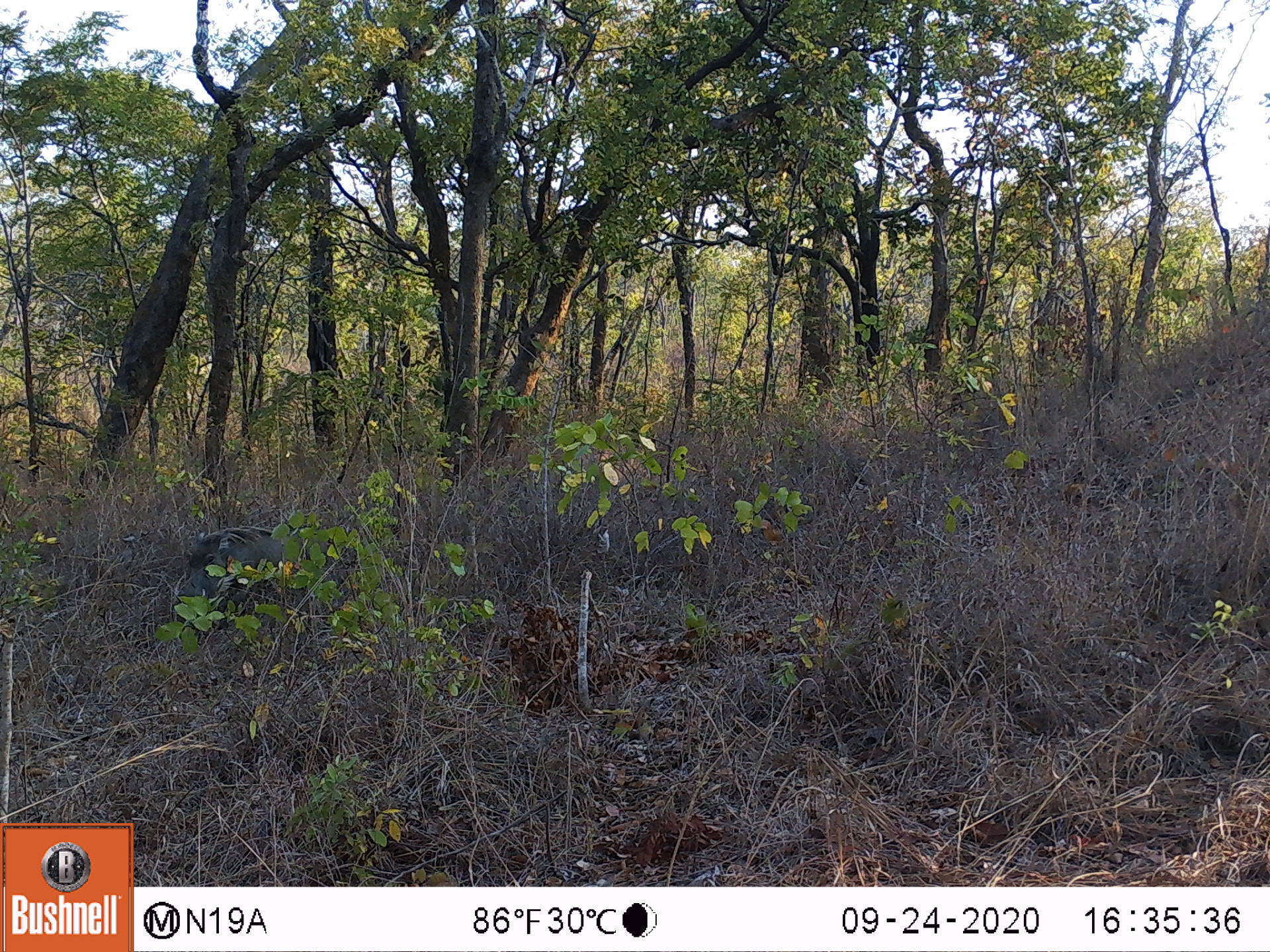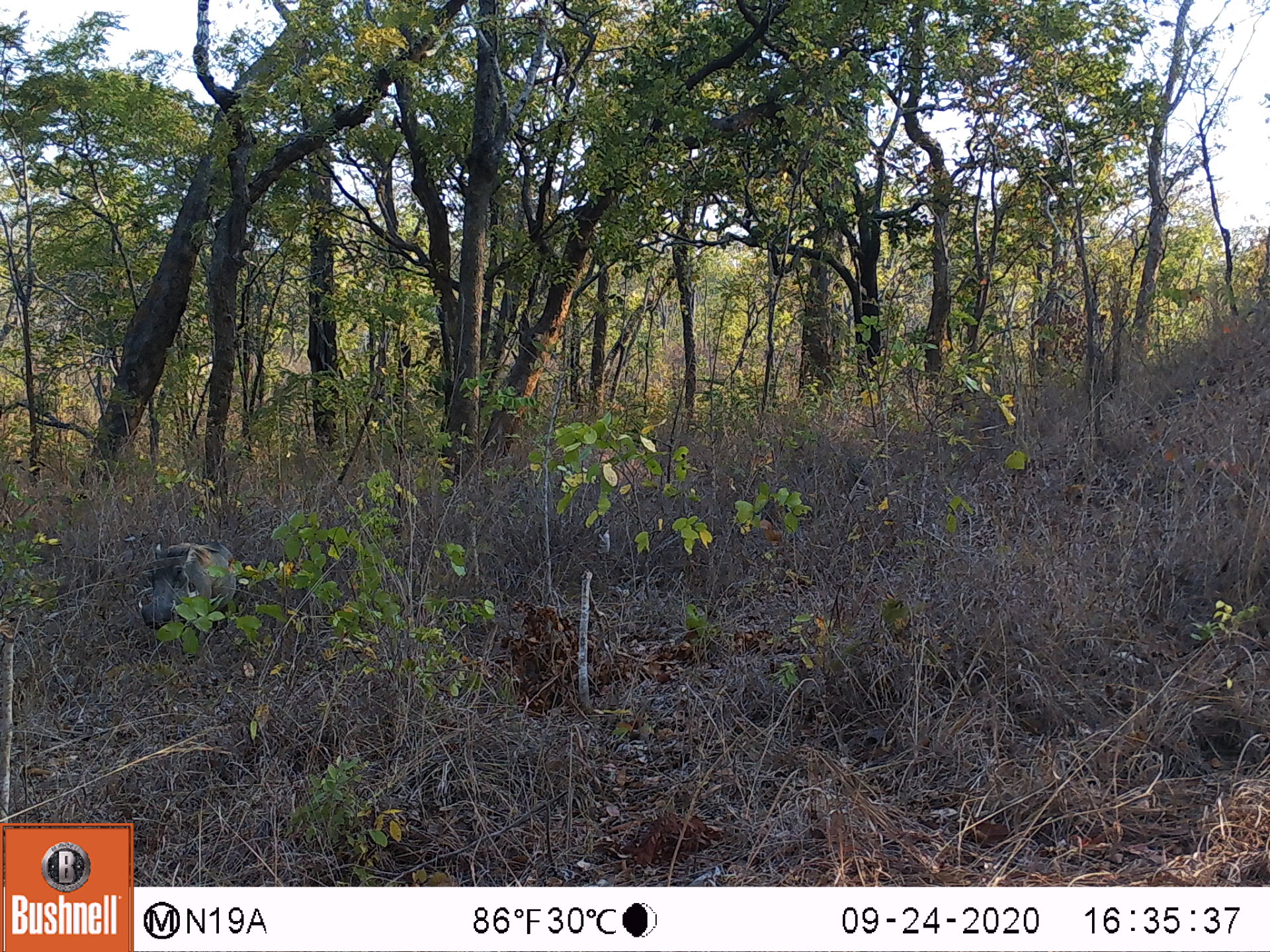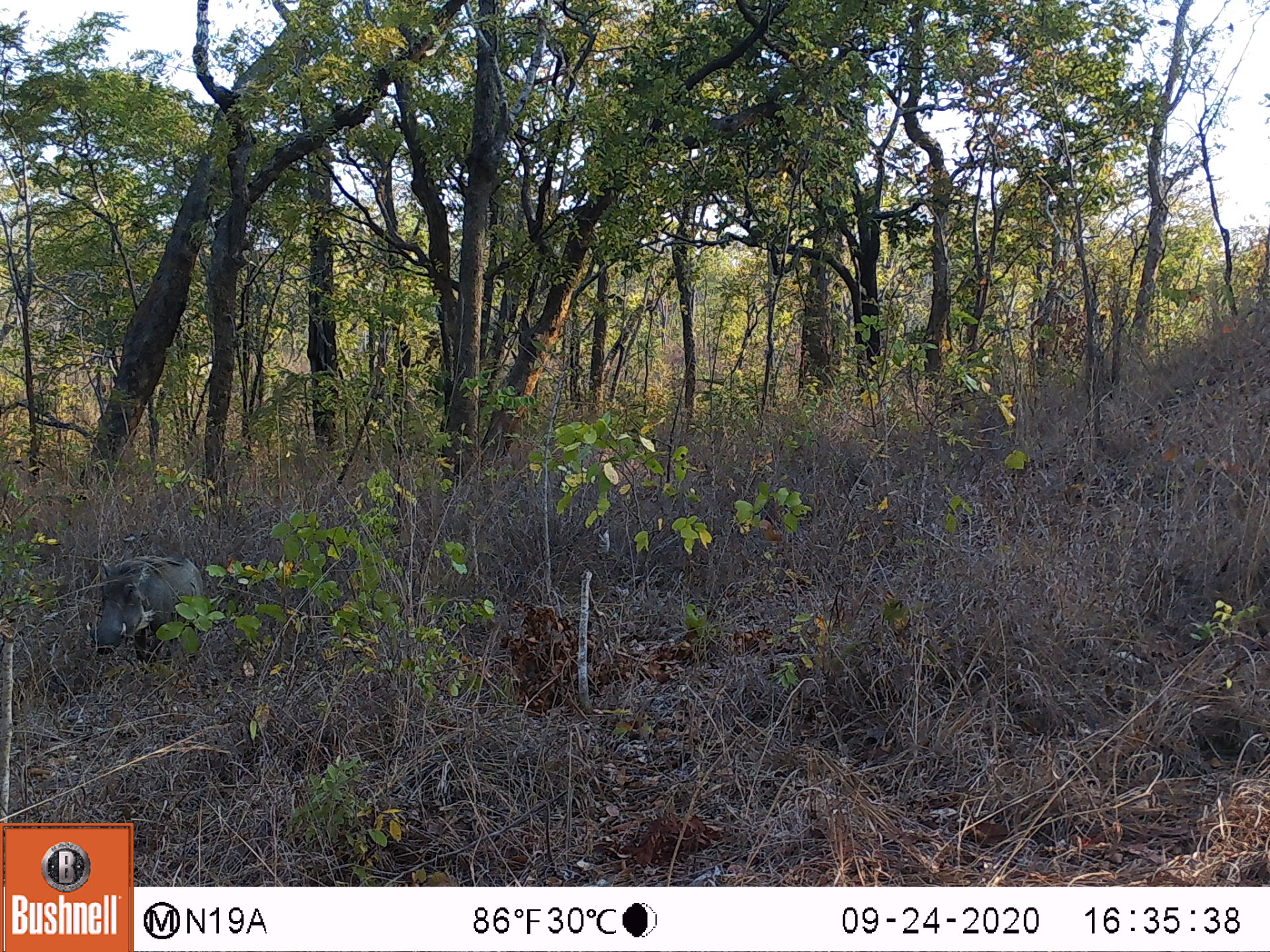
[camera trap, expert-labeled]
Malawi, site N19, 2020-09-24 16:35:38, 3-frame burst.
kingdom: Animalia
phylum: Chordata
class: Mammalia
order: Artiodactyla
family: Suidae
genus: Phacochoerus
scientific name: Phacochoerus africanus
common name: common warthog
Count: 1.